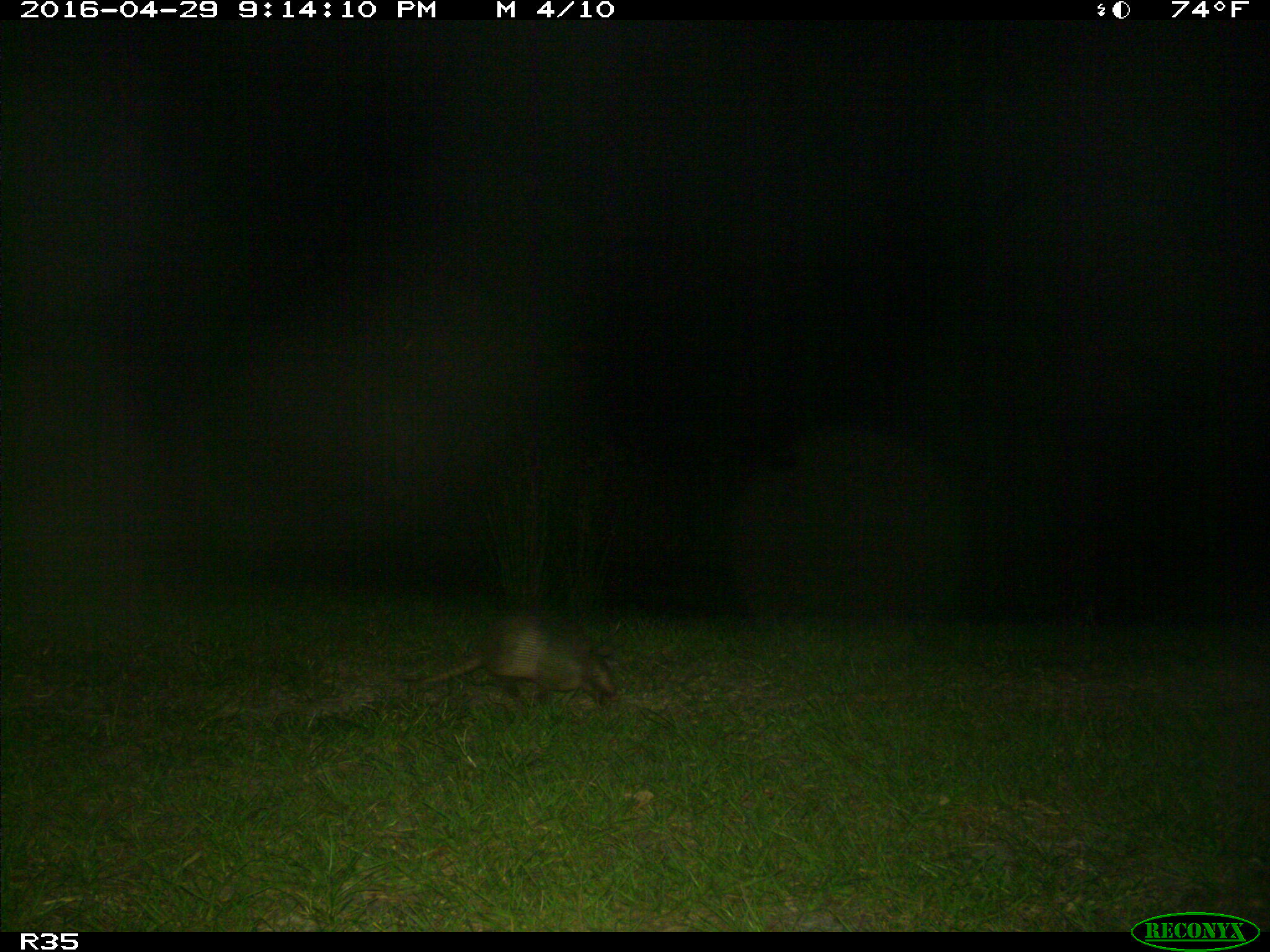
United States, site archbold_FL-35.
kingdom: Animalia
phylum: Chordata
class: Mammalia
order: Cingulata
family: Dasypodidae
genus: Dasypus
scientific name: Dasypus novemcinctus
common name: nine-banded armadillo